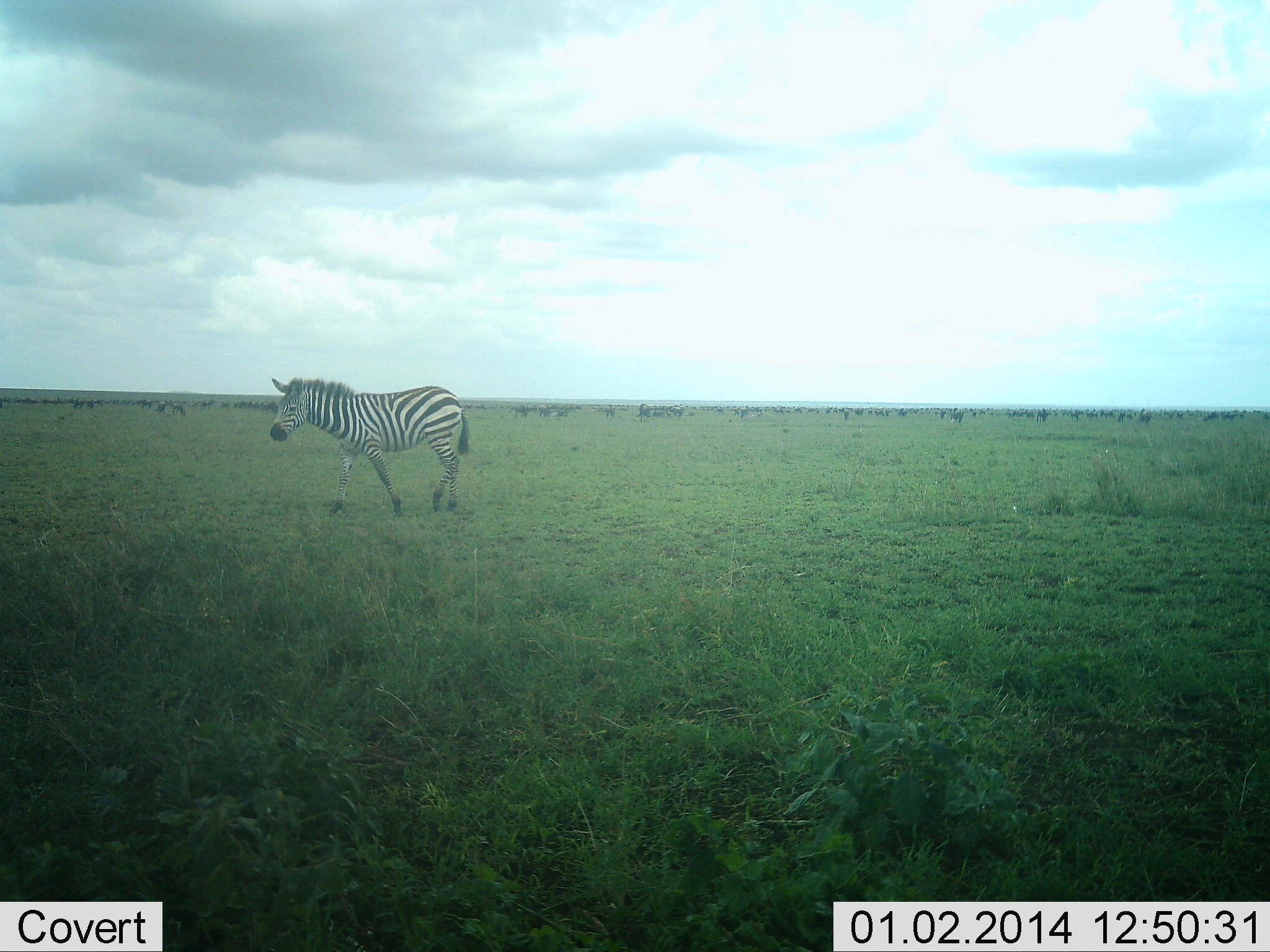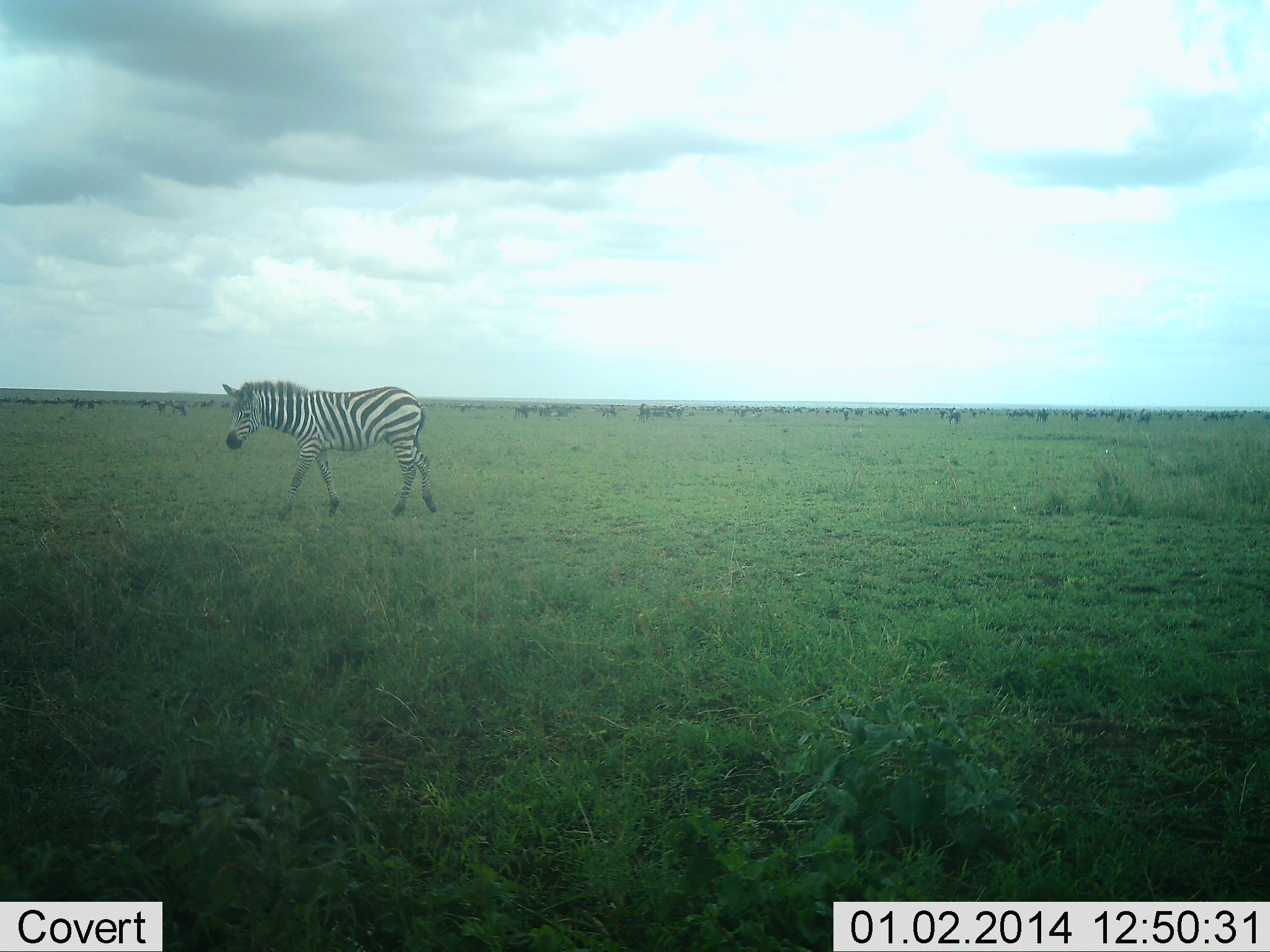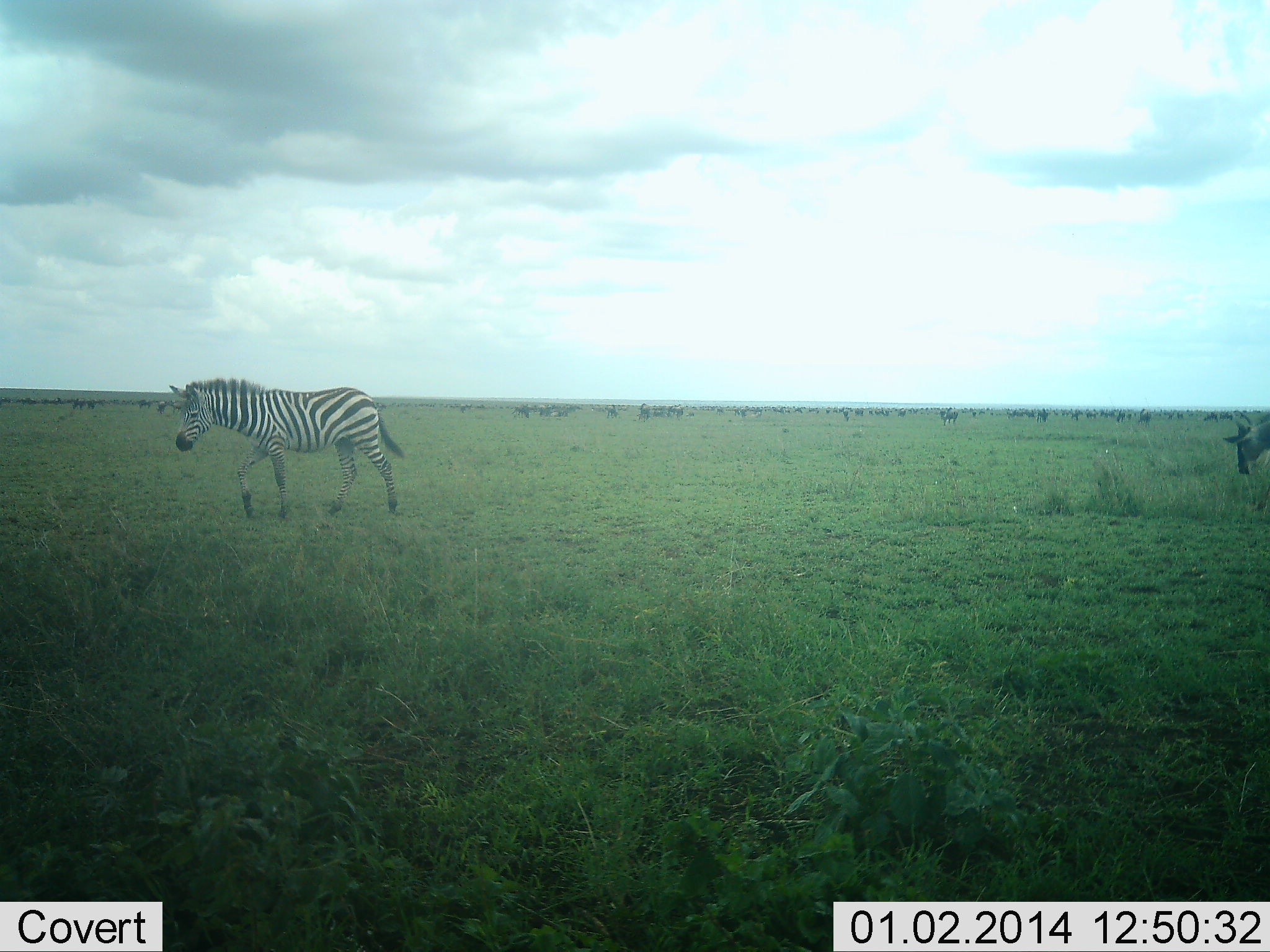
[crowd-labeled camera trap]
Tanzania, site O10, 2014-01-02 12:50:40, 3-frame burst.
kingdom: Animalia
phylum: Chordata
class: Mammalia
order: Artiodactyla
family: Bovidae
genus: Connochaetes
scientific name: Connochaetes taurinus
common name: blue wildebeest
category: wildebeest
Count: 11-50.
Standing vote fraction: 50%.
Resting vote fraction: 0%.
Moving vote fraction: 90%.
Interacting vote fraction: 0%.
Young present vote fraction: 0%.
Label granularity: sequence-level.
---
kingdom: Animalia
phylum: Chordata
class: Mammalia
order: Perissodactyla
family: Equidae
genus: Equus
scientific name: Equus quagga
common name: plains zebra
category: zebra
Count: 1.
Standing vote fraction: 0%.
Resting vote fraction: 0%.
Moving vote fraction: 100%.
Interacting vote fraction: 0%.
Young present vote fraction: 0%.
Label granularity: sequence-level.